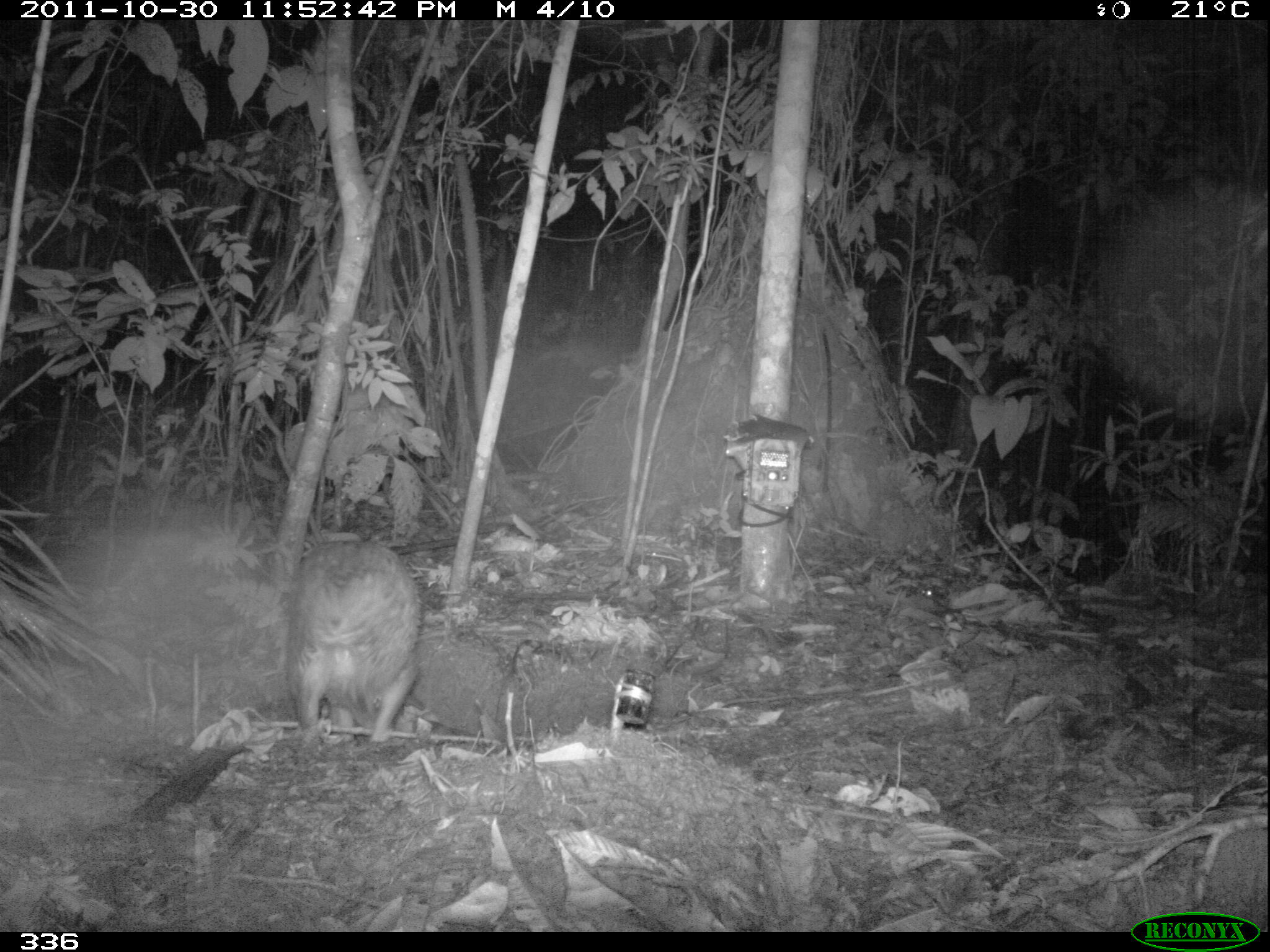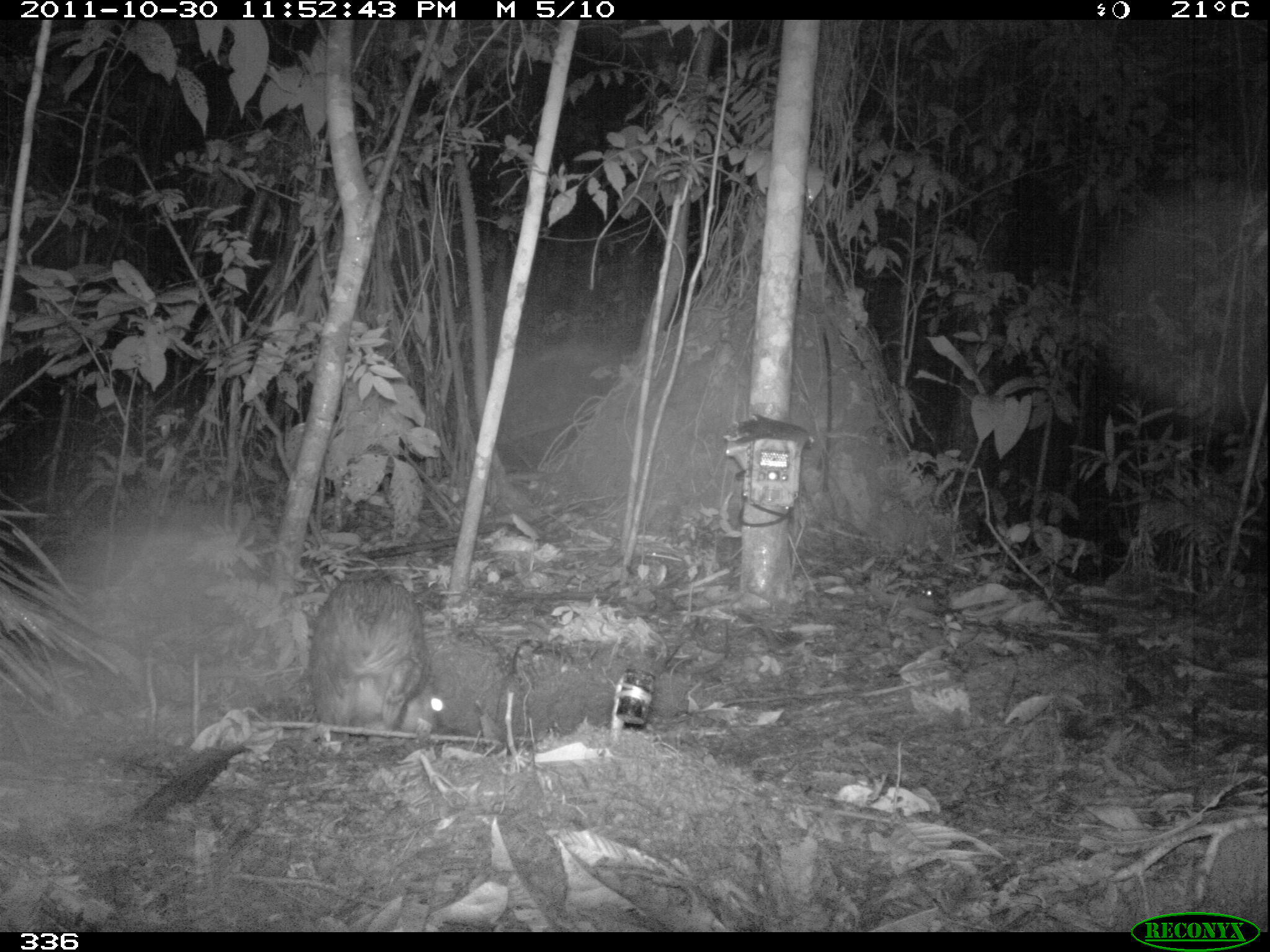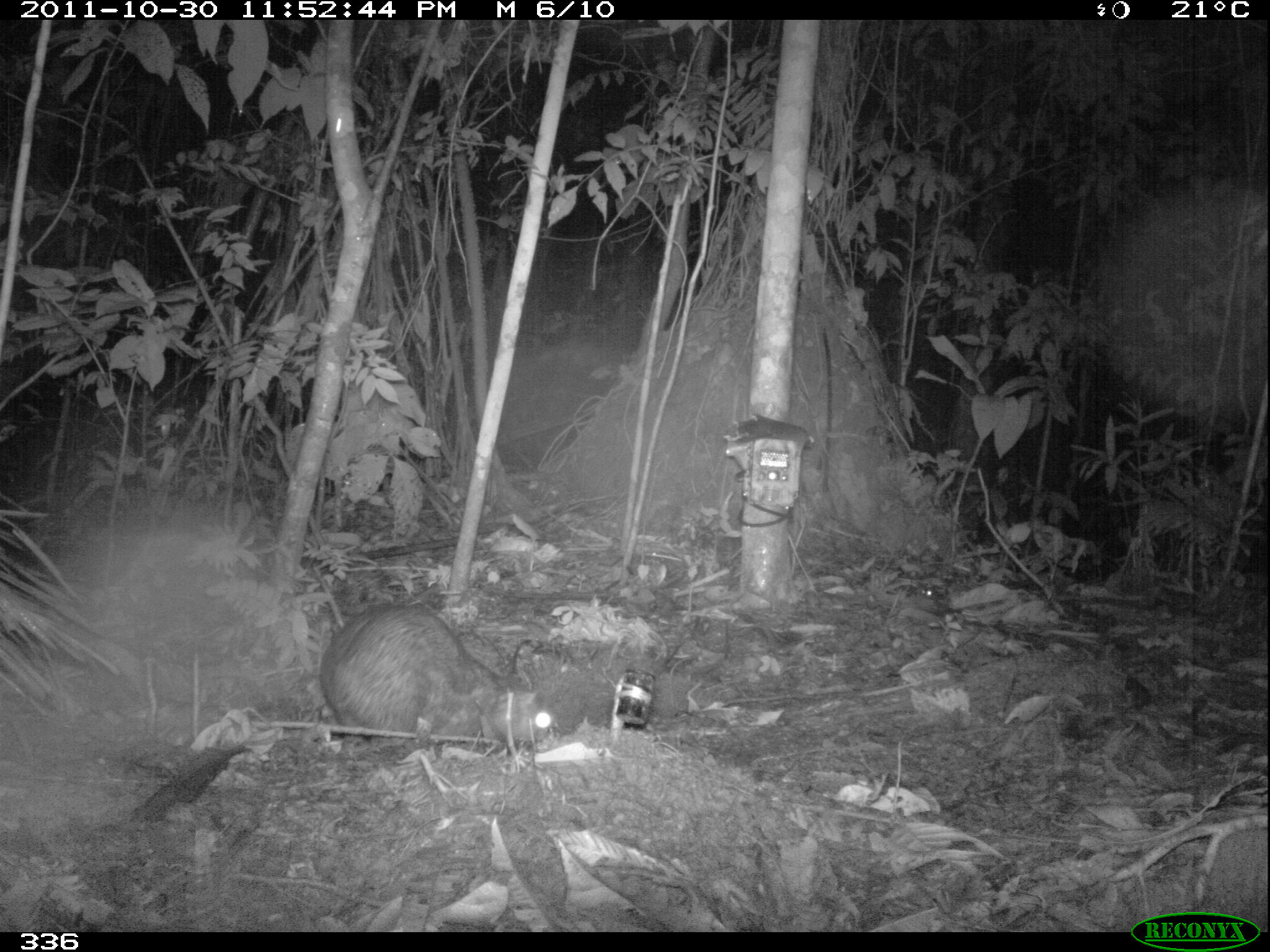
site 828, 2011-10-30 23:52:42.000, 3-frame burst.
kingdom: Animalia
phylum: Chordata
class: Mammalia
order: Rodentia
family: Cuniculidae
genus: Cuniculus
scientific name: Cuniculus paca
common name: spotted paca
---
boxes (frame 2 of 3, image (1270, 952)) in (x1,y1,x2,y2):
cuniculus paca: (307,576,426,741)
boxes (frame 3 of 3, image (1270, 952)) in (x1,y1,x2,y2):
cuniculus paca: (318,600,552,745)